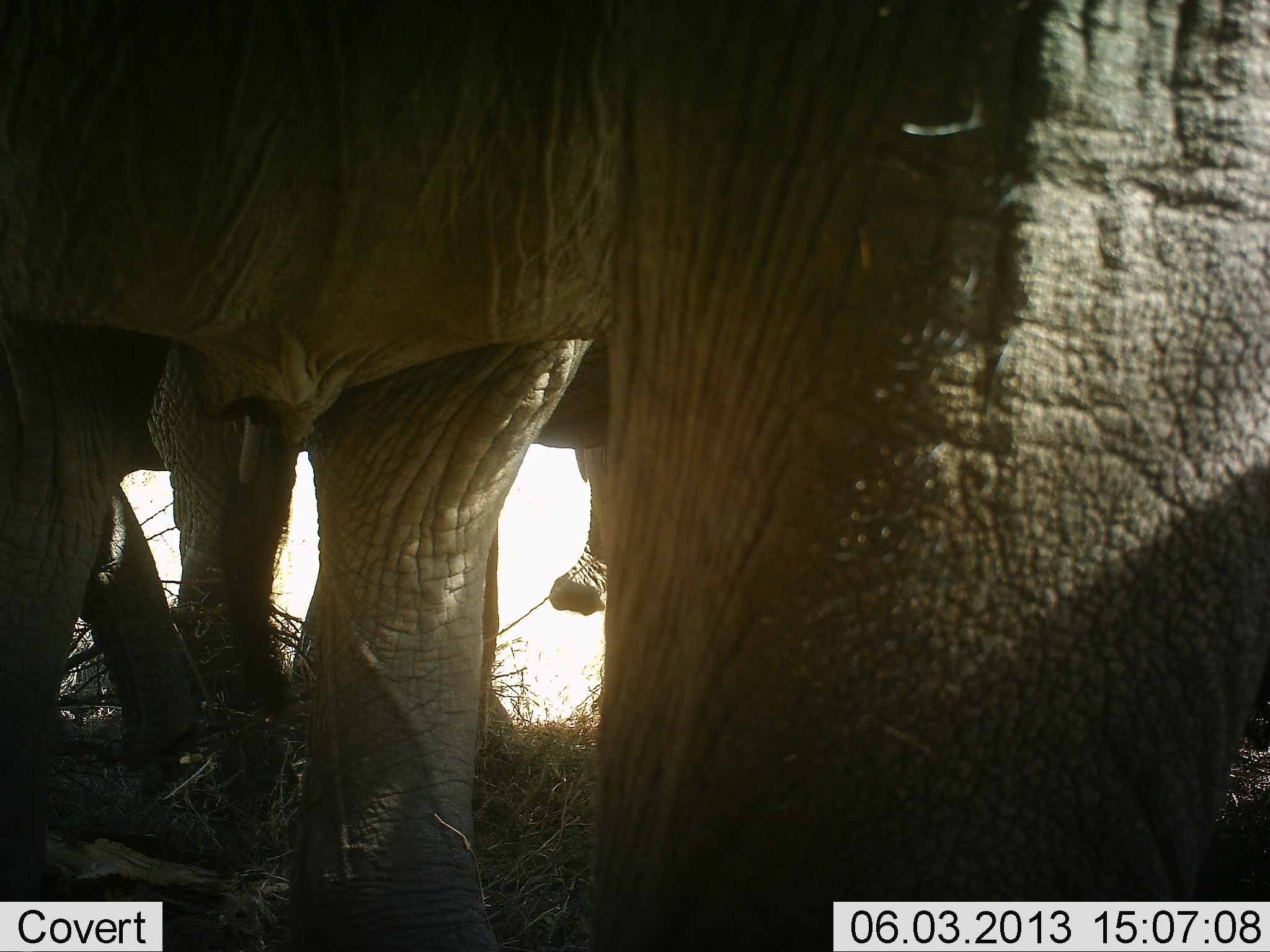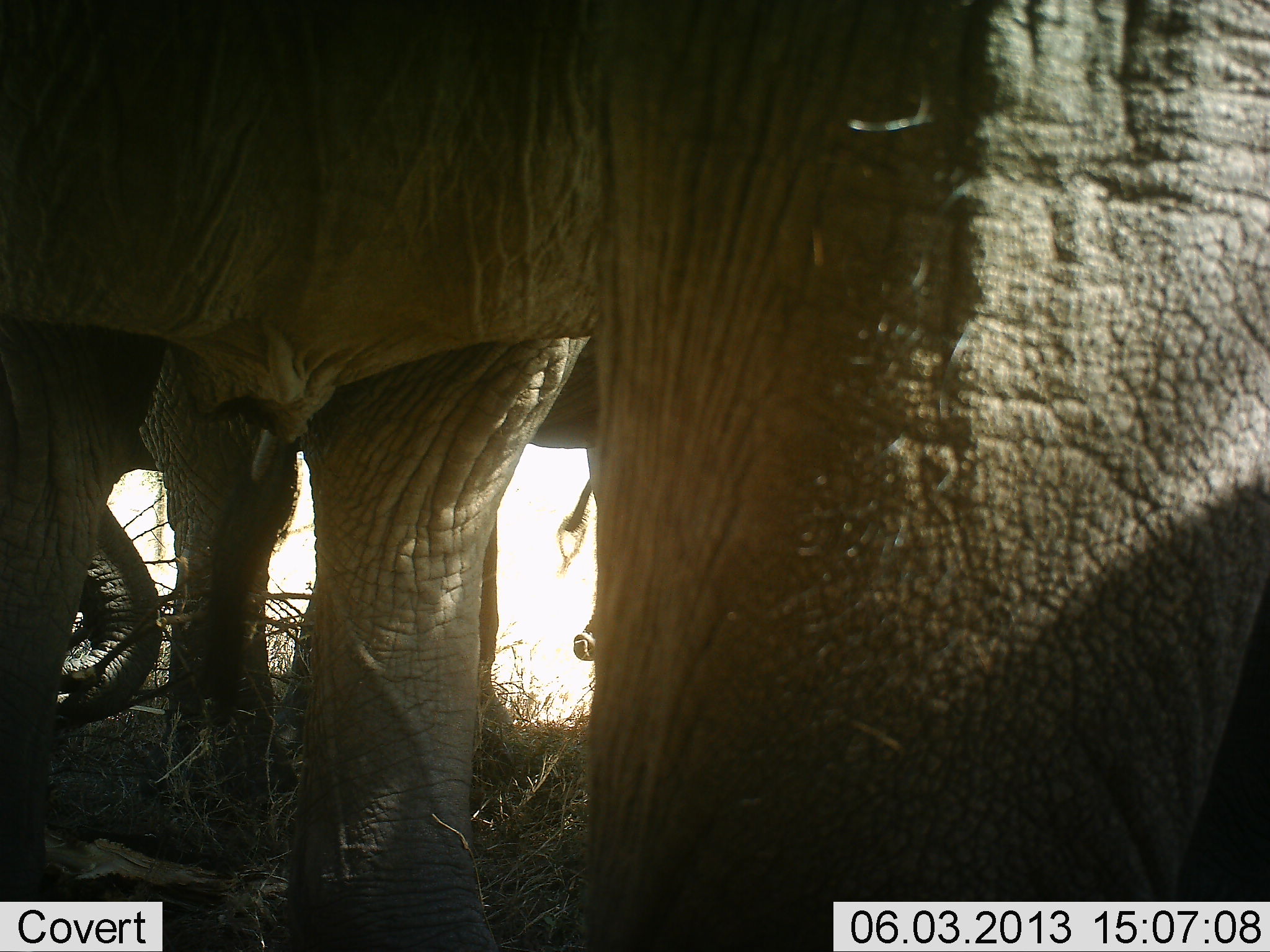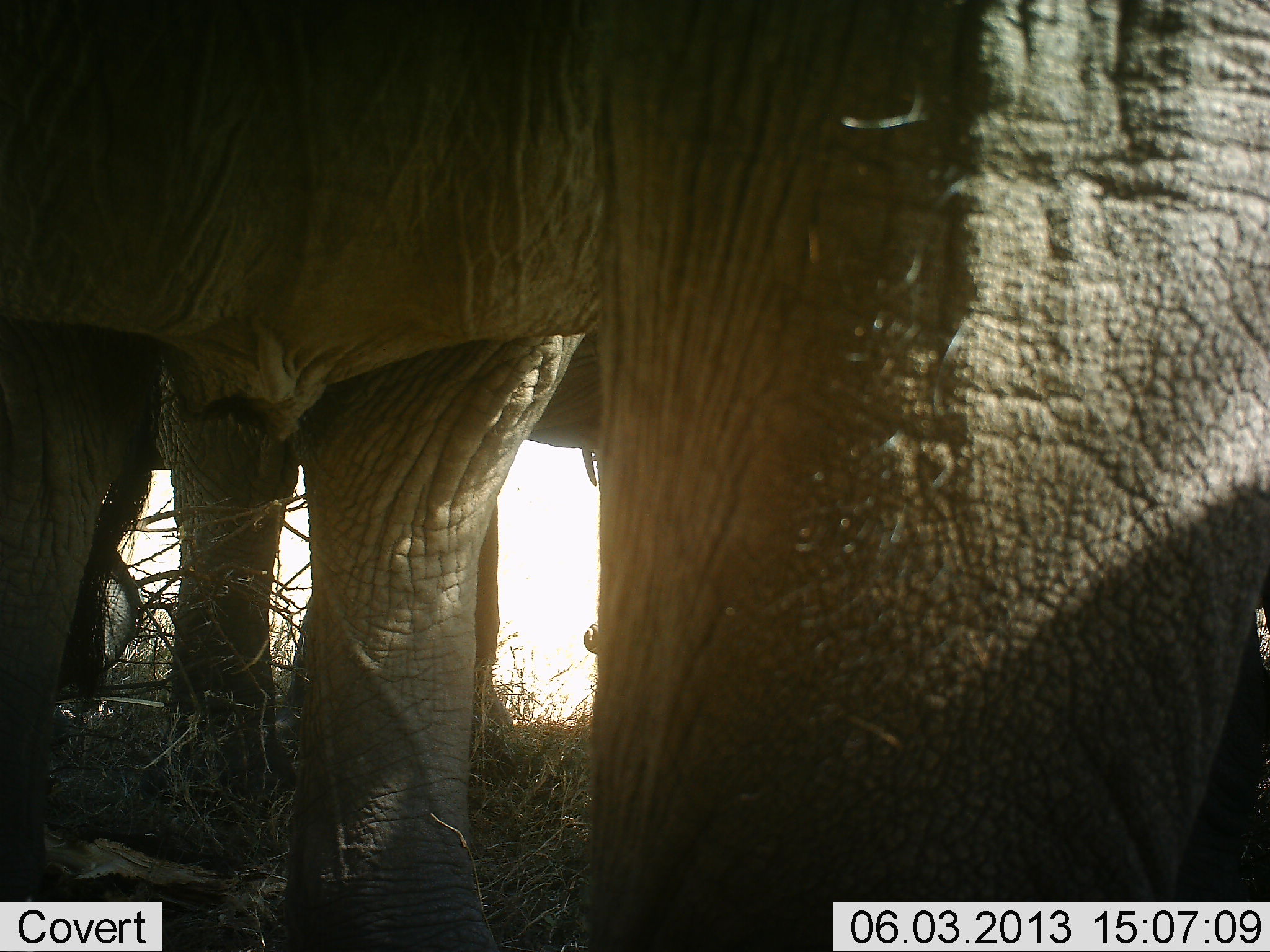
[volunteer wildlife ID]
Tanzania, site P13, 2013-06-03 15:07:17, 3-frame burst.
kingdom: Animalia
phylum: Chordata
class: Mammalia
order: Proboscidea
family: Elephantidae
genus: Loxodonta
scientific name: Loxodonta africana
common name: african bush elephant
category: elephant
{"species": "elephant (african bush elephant) (Loxodonta africana)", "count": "3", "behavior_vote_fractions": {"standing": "83%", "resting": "3%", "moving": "10%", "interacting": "0%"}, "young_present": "0%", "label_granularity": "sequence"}